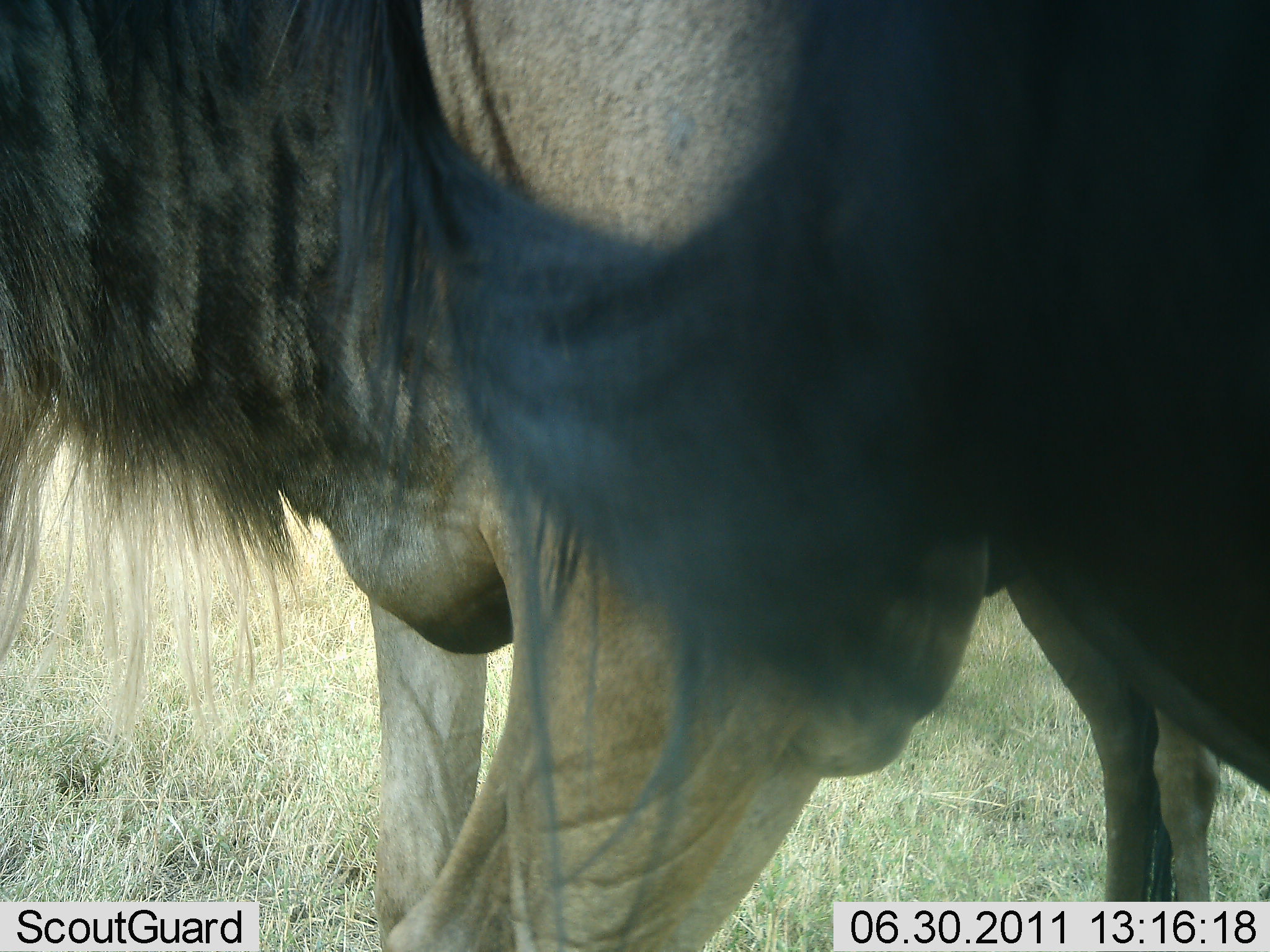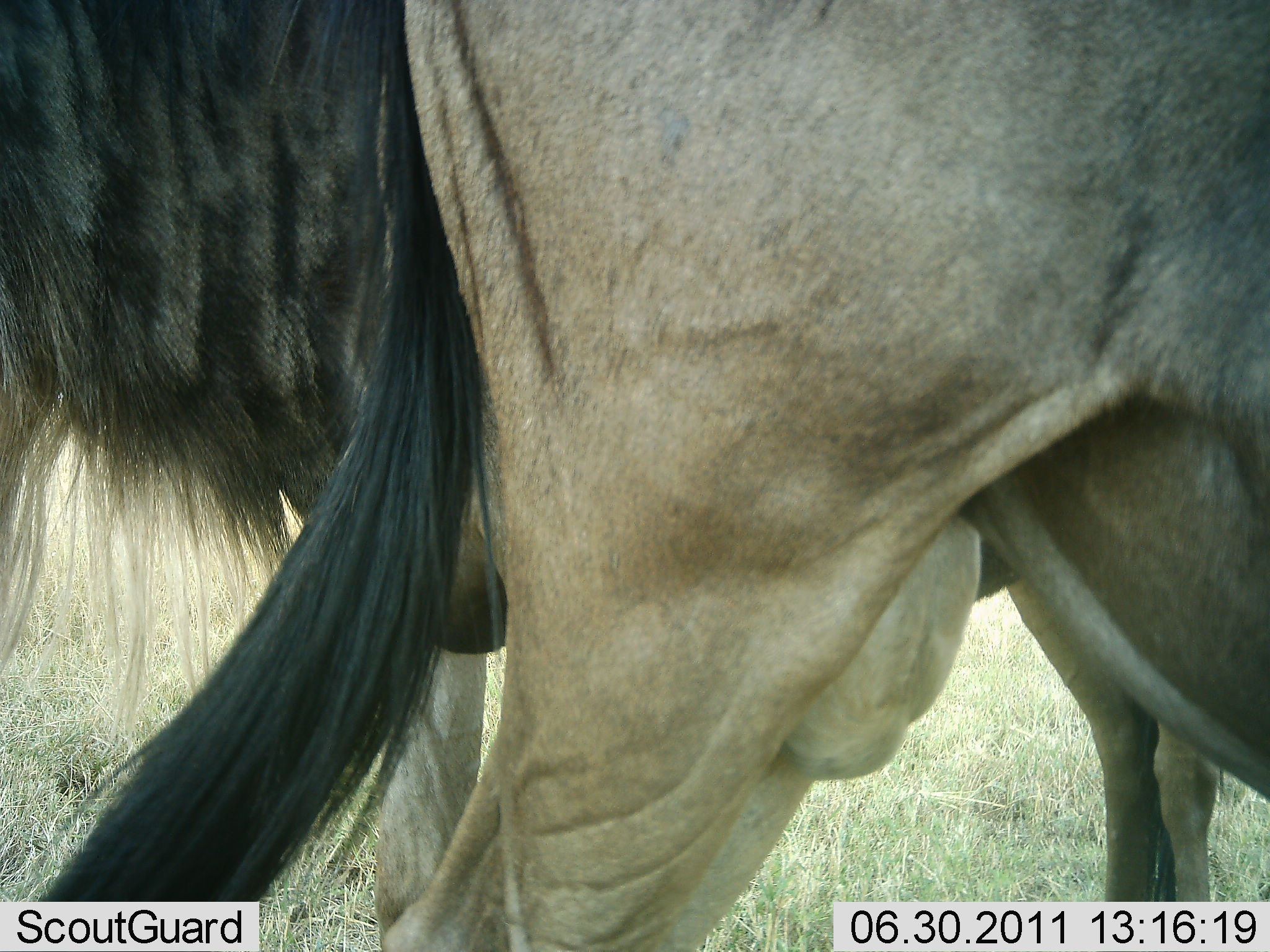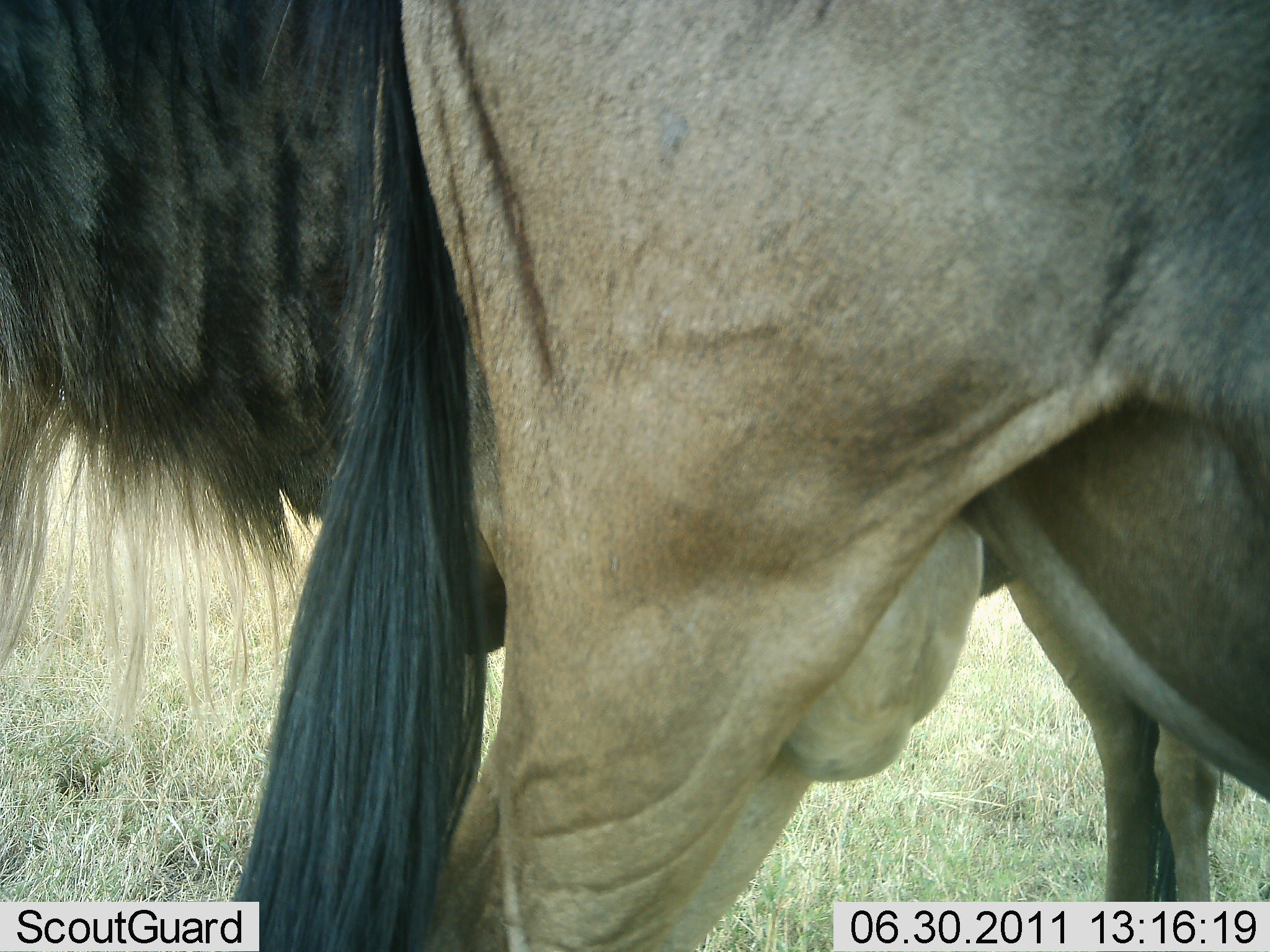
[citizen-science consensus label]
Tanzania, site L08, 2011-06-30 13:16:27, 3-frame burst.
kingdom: Animalia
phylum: Chordata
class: Mammalia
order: Artiodactyla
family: Bovidae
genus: Connochaetes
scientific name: Connochaetes taurinus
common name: blue wildebeest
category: wildebeest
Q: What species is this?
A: Wildebeest (blue wildebeest) (Connochaetes taurinus).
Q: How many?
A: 2.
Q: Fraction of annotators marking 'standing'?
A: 100%.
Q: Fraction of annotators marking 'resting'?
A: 0%.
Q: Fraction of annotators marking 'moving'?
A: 0%.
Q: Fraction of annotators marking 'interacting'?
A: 0%.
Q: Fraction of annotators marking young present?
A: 0%.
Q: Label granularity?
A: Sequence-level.